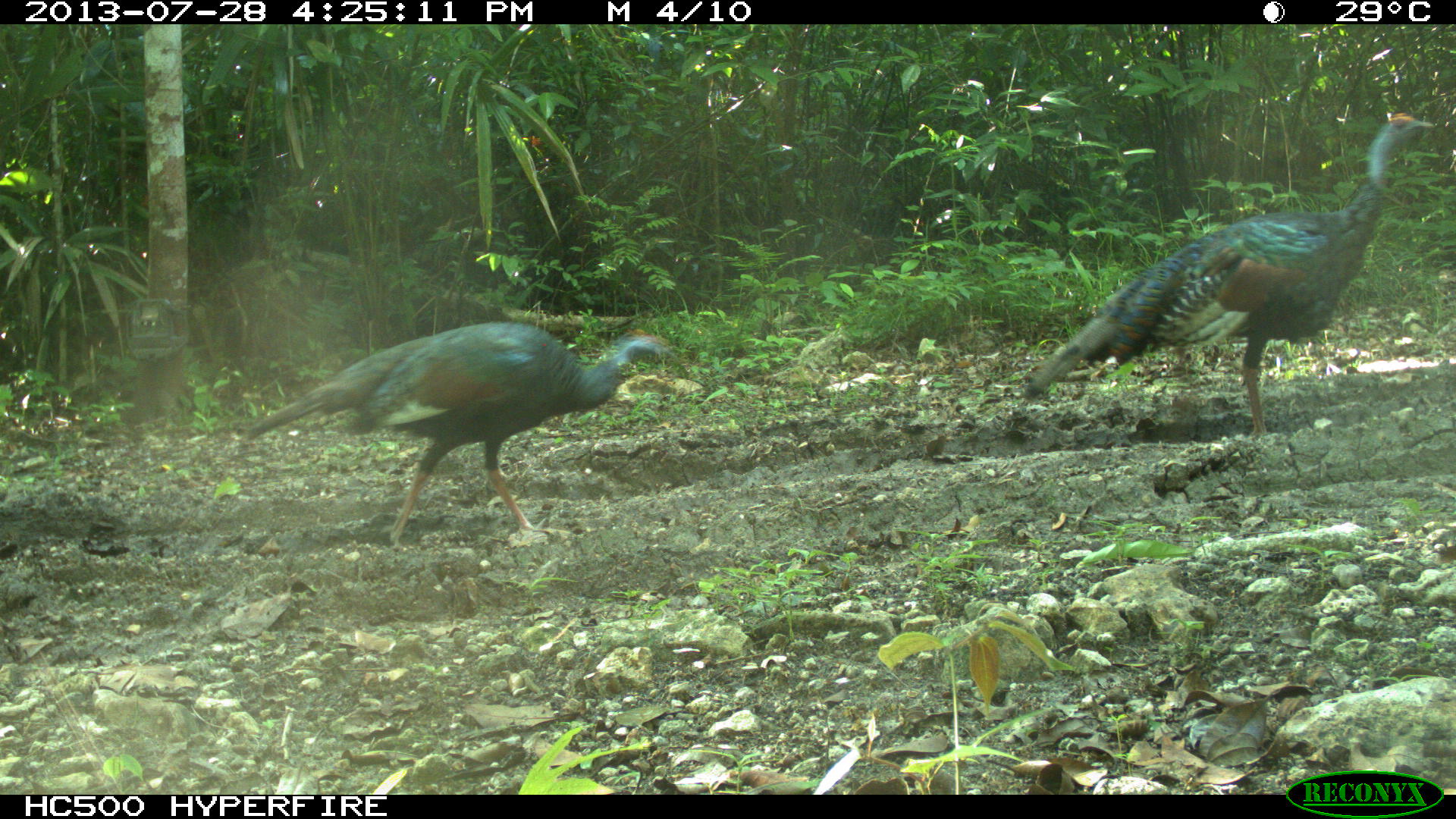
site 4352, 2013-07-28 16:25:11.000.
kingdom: Animalia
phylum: Chordata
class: Aves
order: Galliformes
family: Phasianidae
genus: Meleagris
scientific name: Meleagris ocellata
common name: ocellated turkey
Meleagris ocellata (ocellated turkey), count 3.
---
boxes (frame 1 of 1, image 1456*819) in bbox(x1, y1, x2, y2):
meleagris ocellata: bbox(1022, 110, 1437, 442); bbox(246, 321, 677, 554)